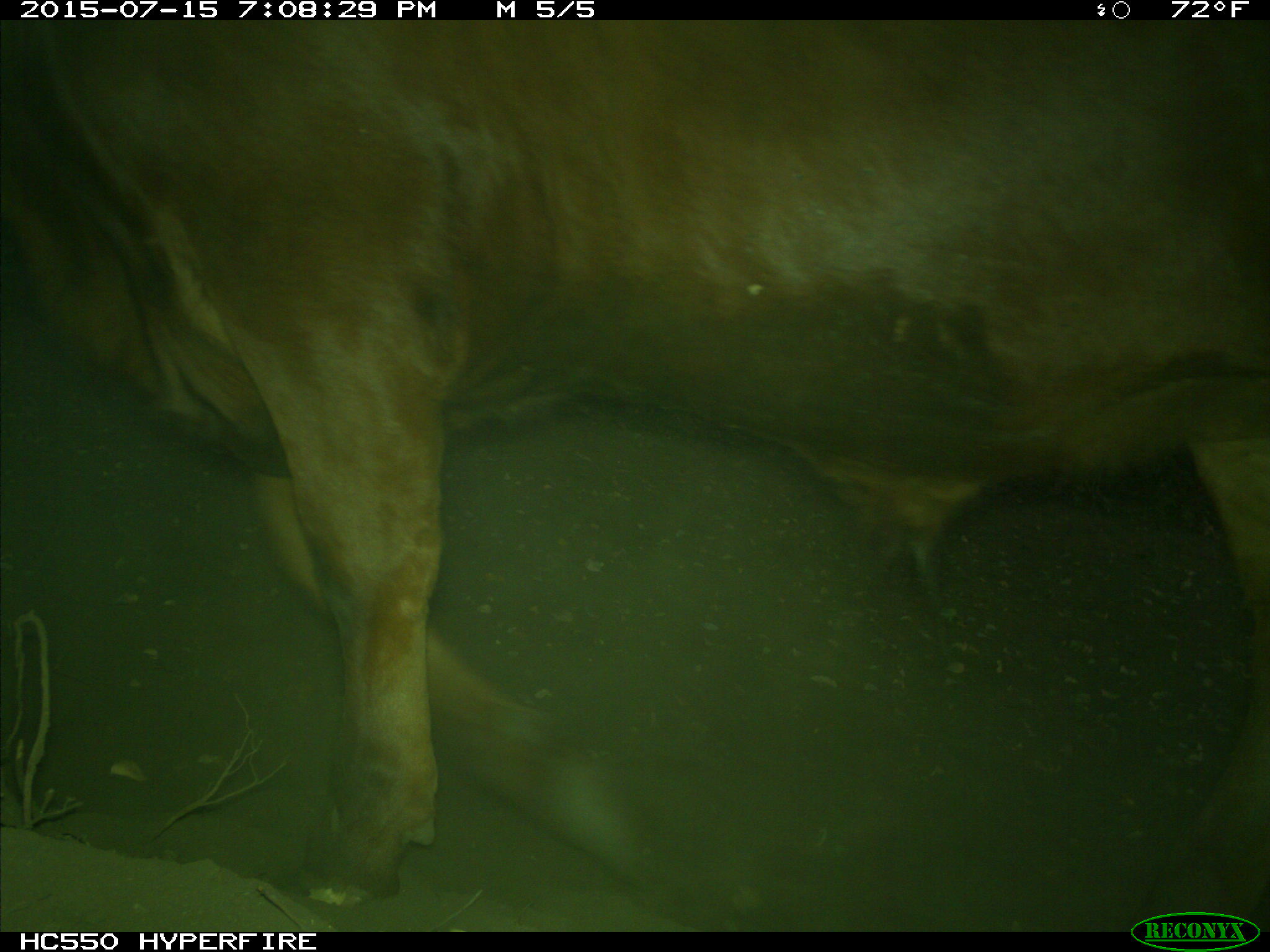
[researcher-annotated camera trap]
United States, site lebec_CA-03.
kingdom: Animalia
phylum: Chordata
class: Mammalia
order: Artiodactyla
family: Bovidae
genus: Bos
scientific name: Bos taurus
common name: domestic cow